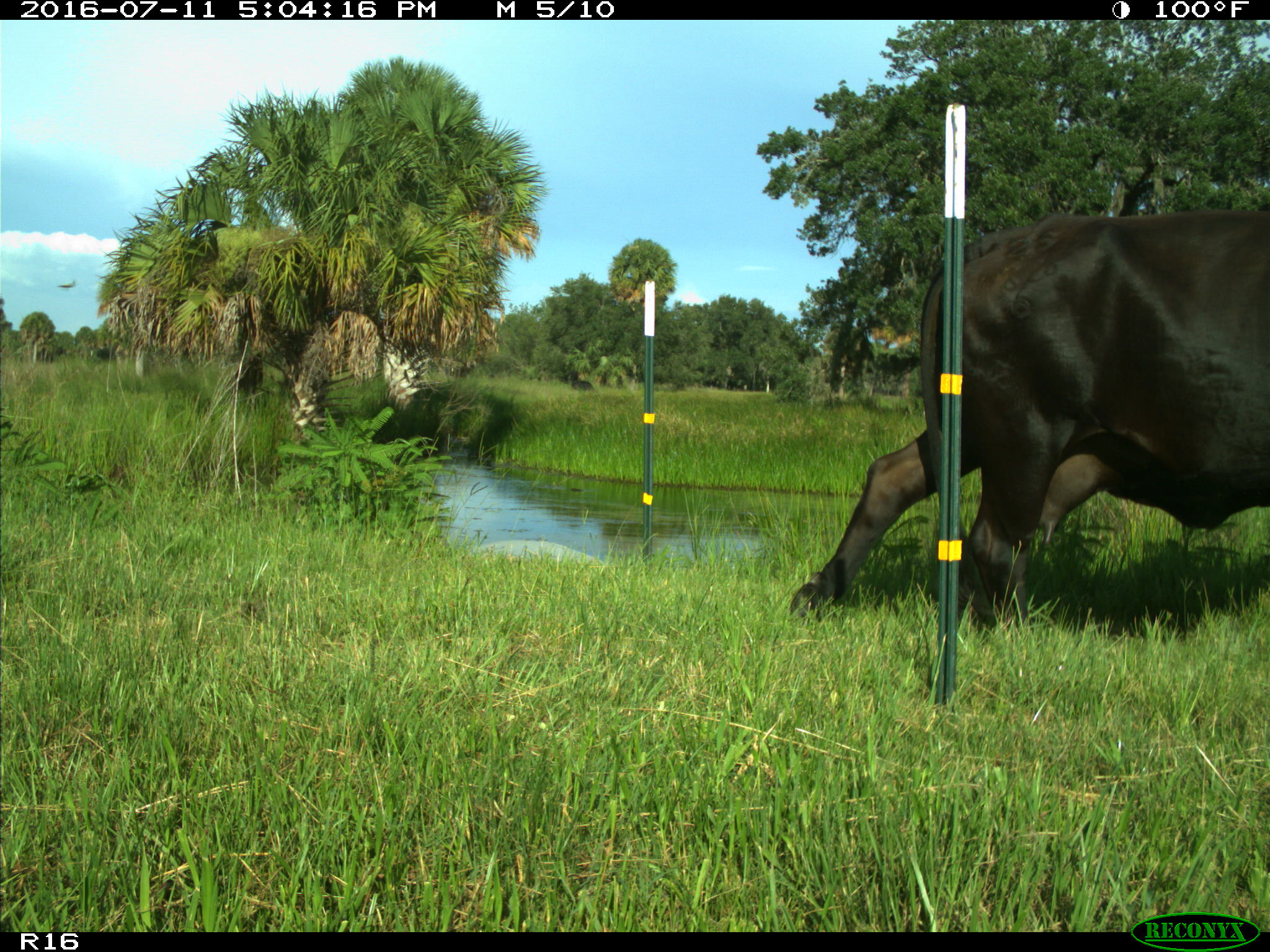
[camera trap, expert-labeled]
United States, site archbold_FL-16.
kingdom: Animalia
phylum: Chordata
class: Mammalia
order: Artiodactyla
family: Bovidae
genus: Bos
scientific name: Bos taurus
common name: domestic cow